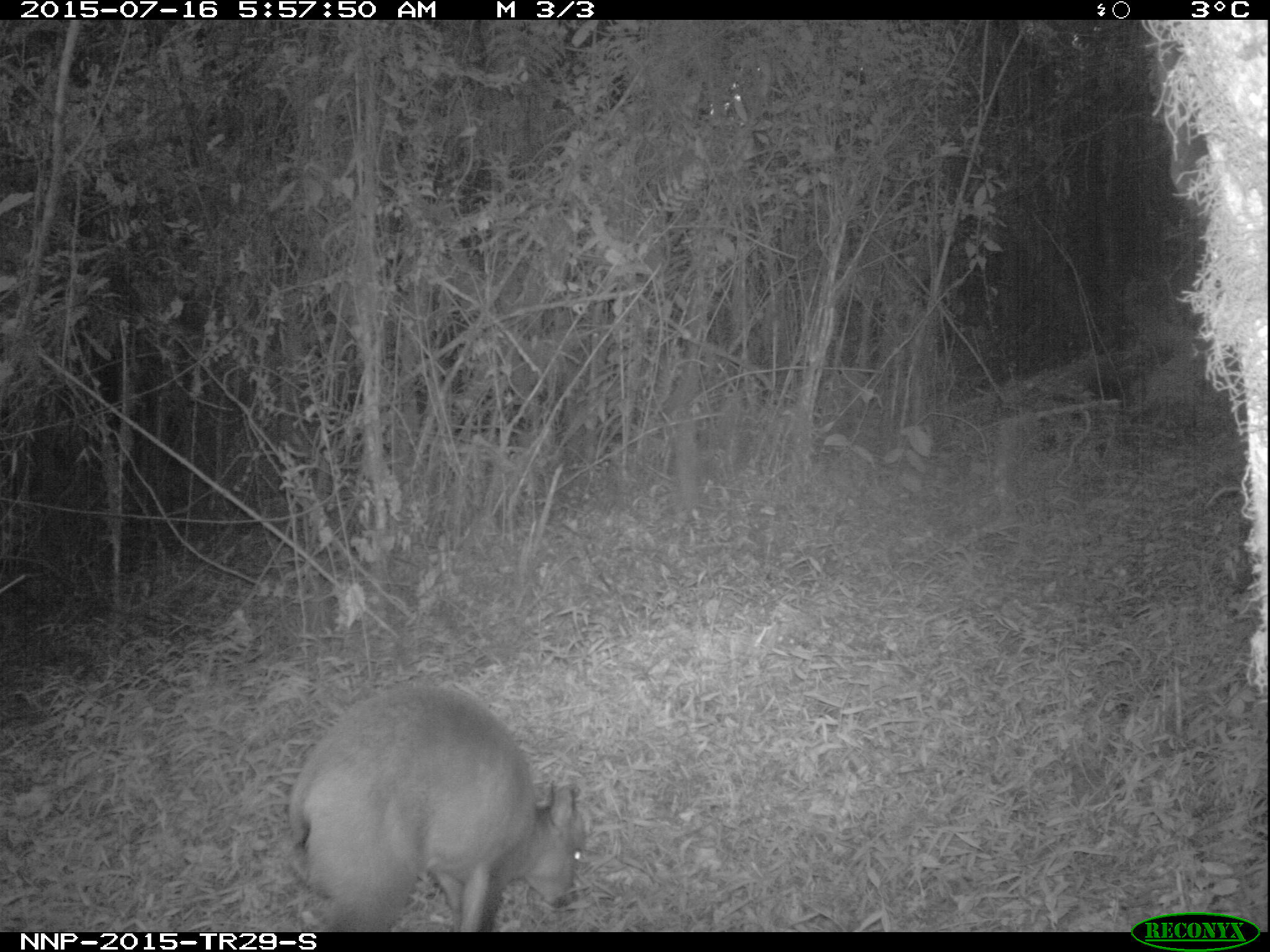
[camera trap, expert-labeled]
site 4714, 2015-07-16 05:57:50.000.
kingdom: Animalia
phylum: Chordata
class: Mammalia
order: Artiodactyla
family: Bovidae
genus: Cephalophus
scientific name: Cephalophus nigrifrons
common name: black-fronted duiker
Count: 1.